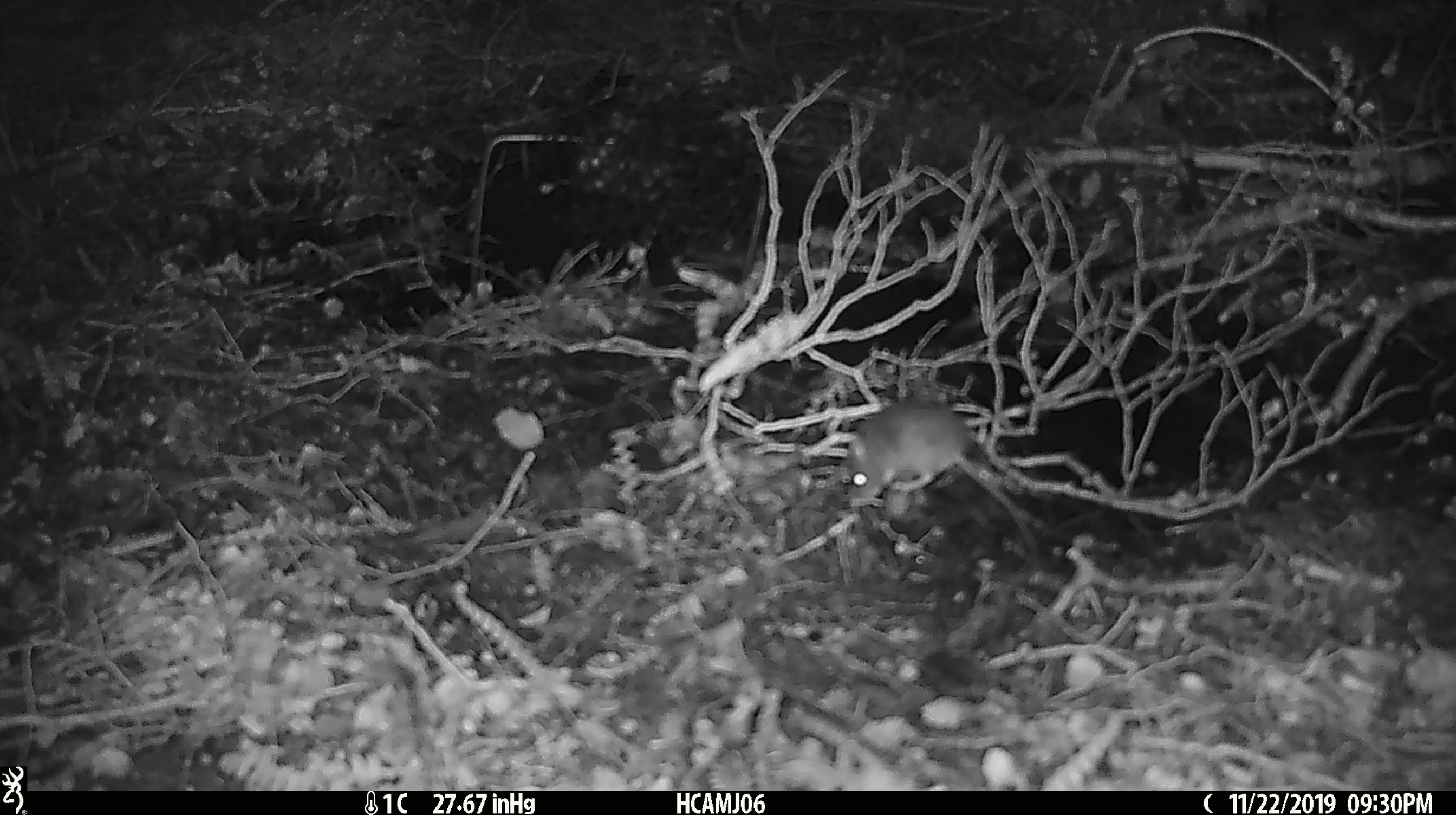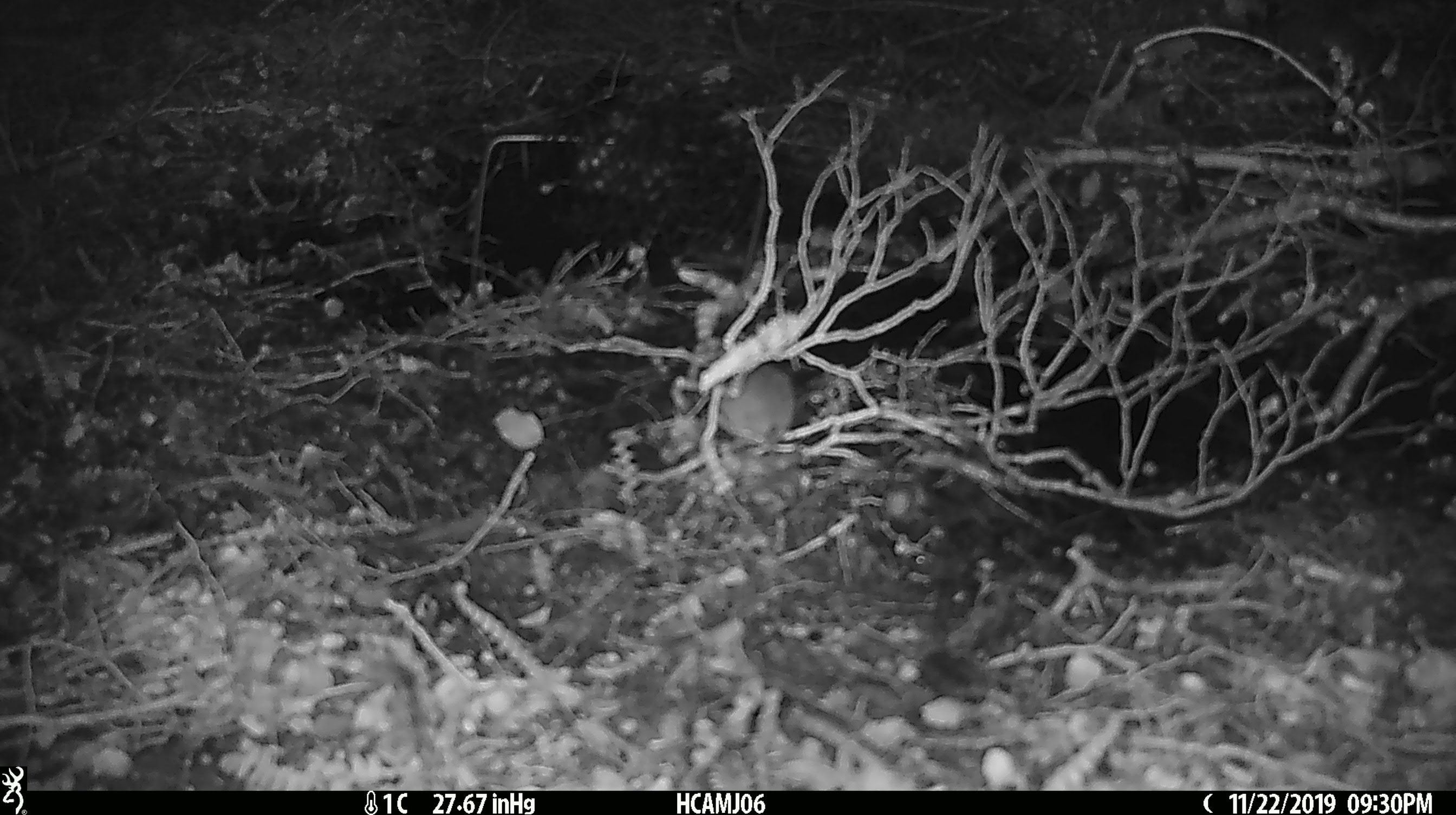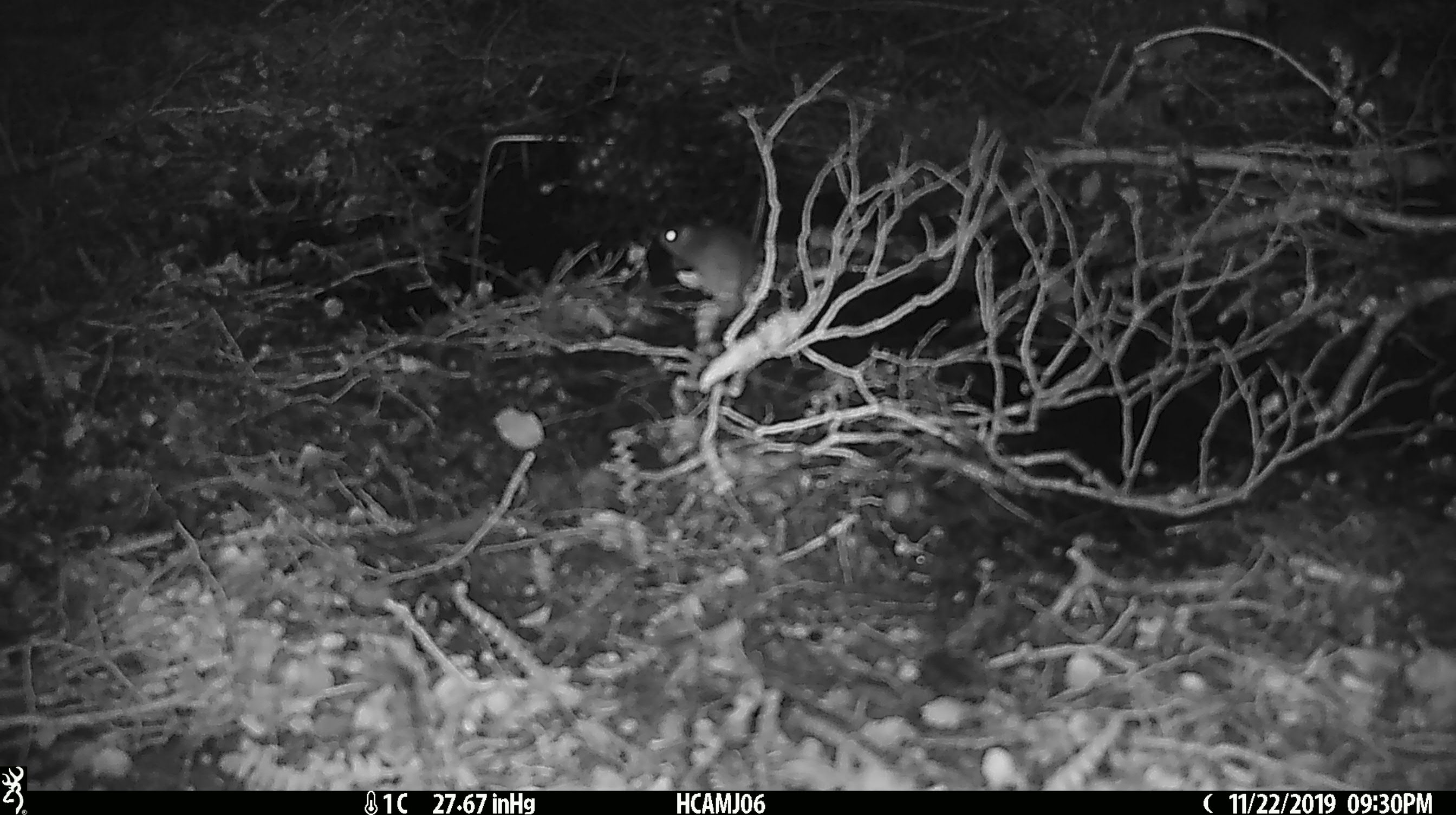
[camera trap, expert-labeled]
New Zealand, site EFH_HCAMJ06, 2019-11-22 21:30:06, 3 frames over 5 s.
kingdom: Animalia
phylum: Chordata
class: Mammalia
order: Rodentia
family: Muridae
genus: Mus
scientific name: Mus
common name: mouse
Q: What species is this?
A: Mouse (Mus).